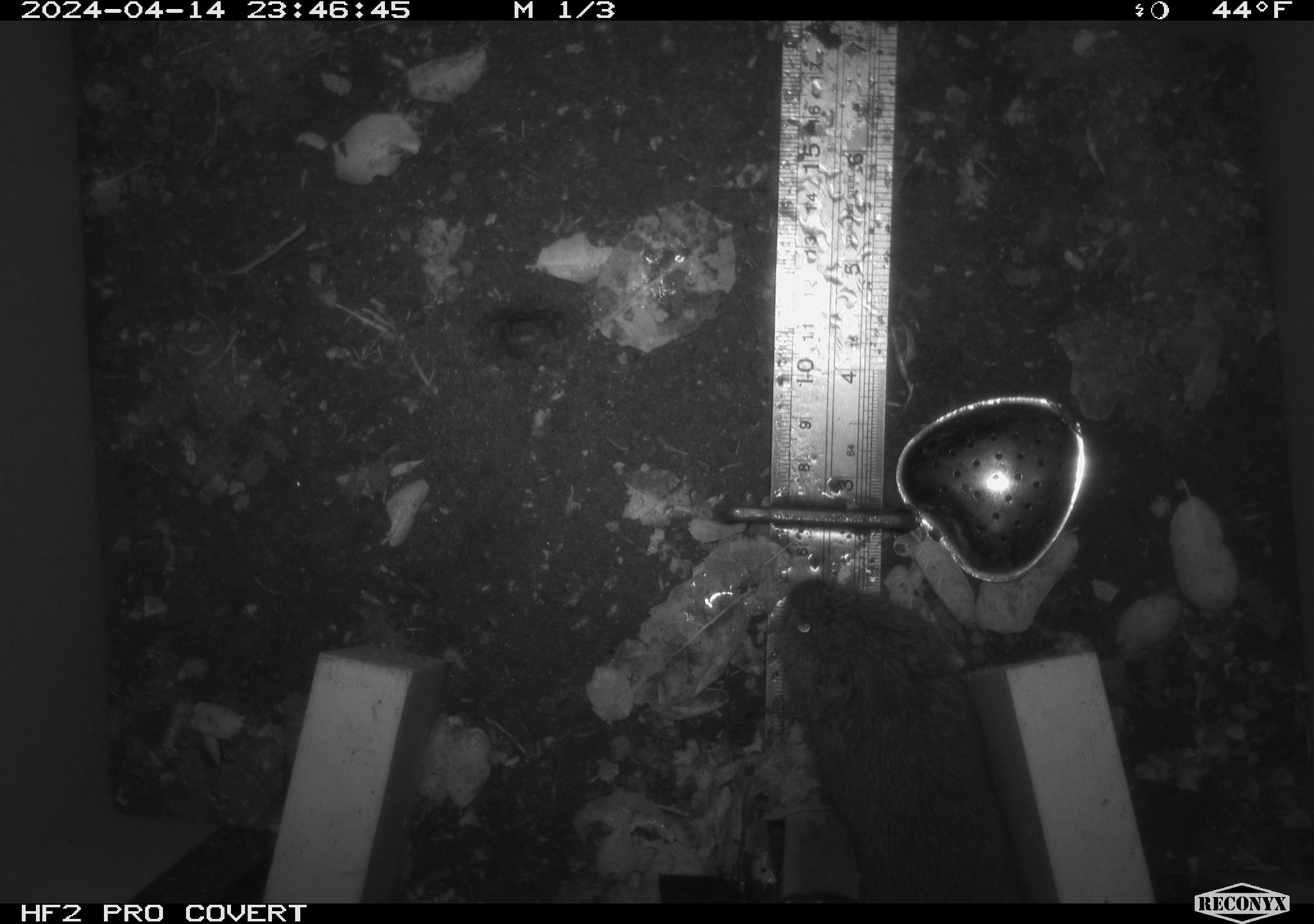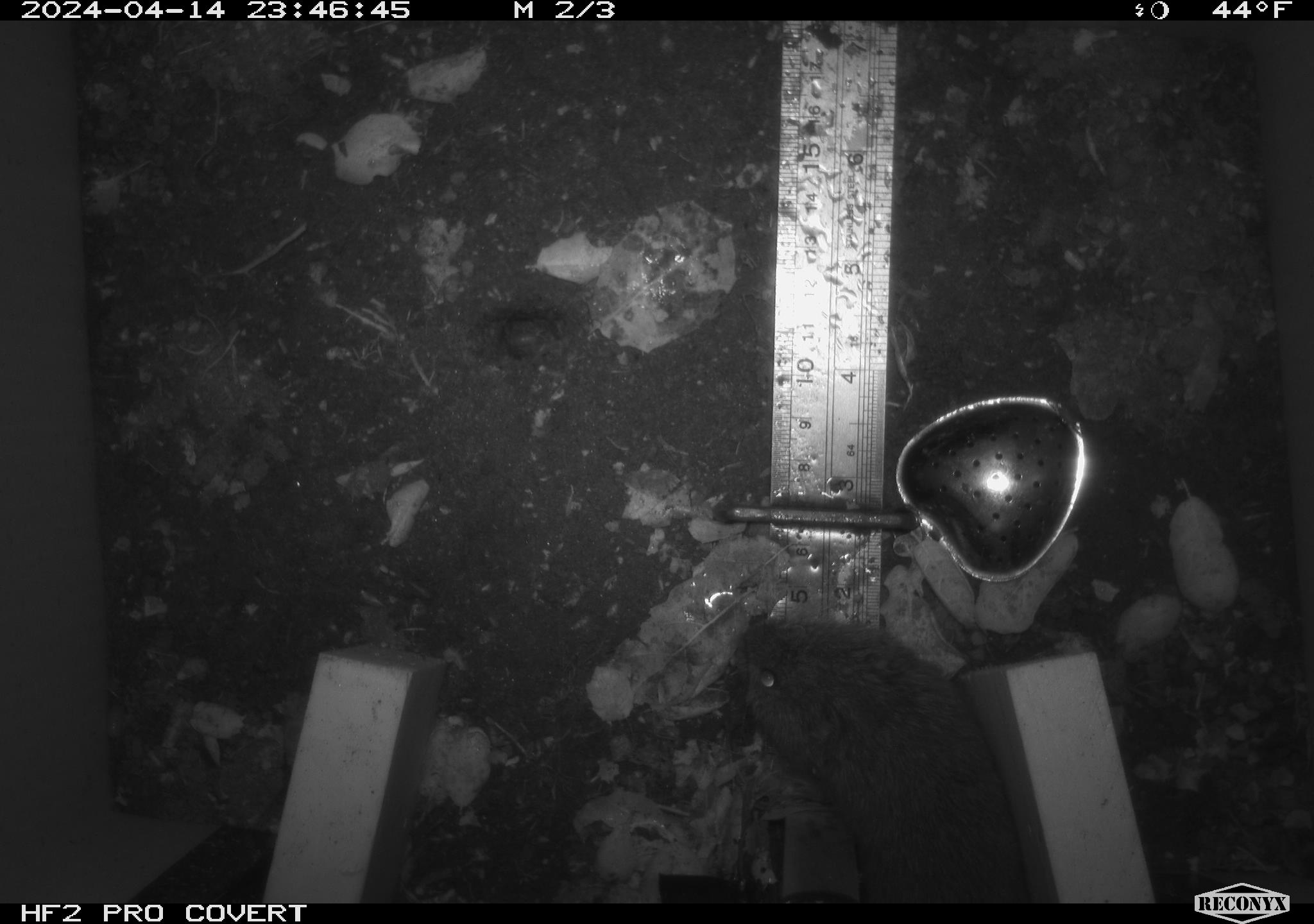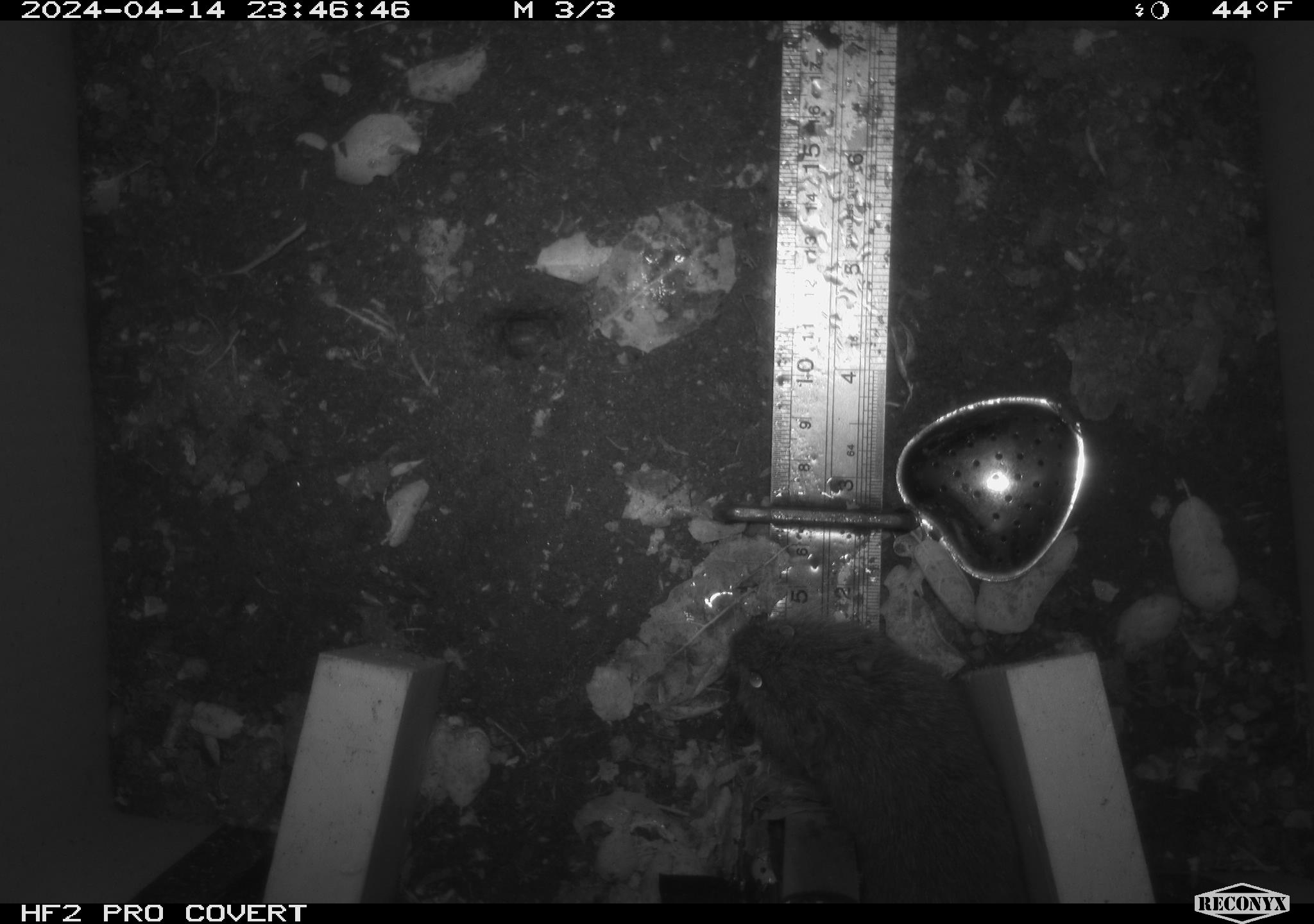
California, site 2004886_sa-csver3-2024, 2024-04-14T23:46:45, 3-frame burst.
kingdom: Animalia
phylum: Chordata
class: Mammalia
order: Rodentia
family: Cricetidae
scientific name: Arvicolinae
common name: voles, lemmings, and muskrats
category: arvicolinae subfamily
Arvicolinae subfamily (voles, lemmings, and muskrats) (Arvicolinae).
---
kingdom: Animalia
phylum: Chordata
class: Mammalia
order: Rodentia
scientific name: Rodentia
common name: rodent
Rodent (Rodentia).